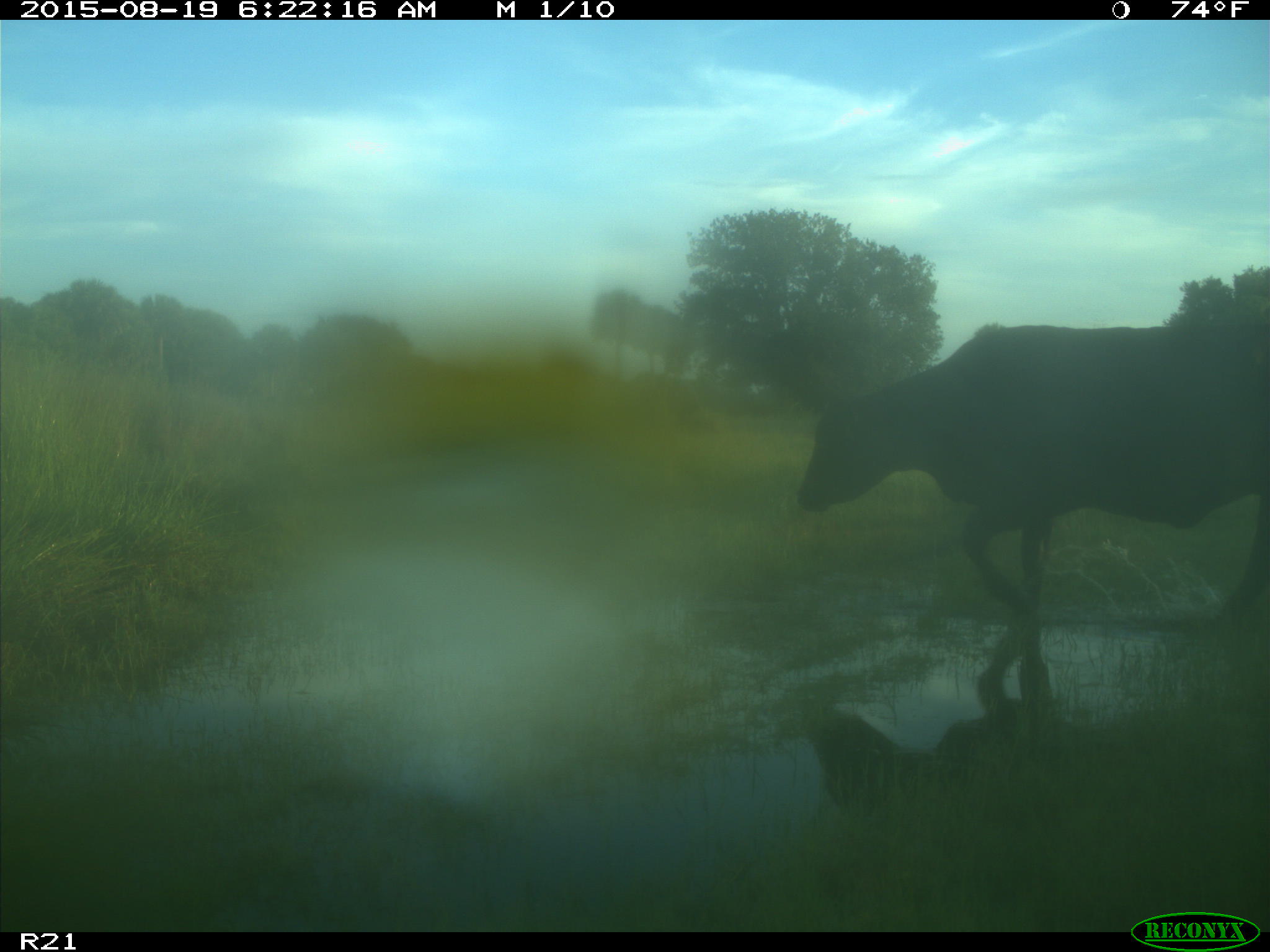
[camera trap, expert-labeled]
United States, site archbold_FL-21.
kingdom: Animalia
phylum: Chordata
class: Mammalia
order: Artiodactyla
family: Bovidae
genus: Bos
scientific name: Bos taurus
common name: domestic cow